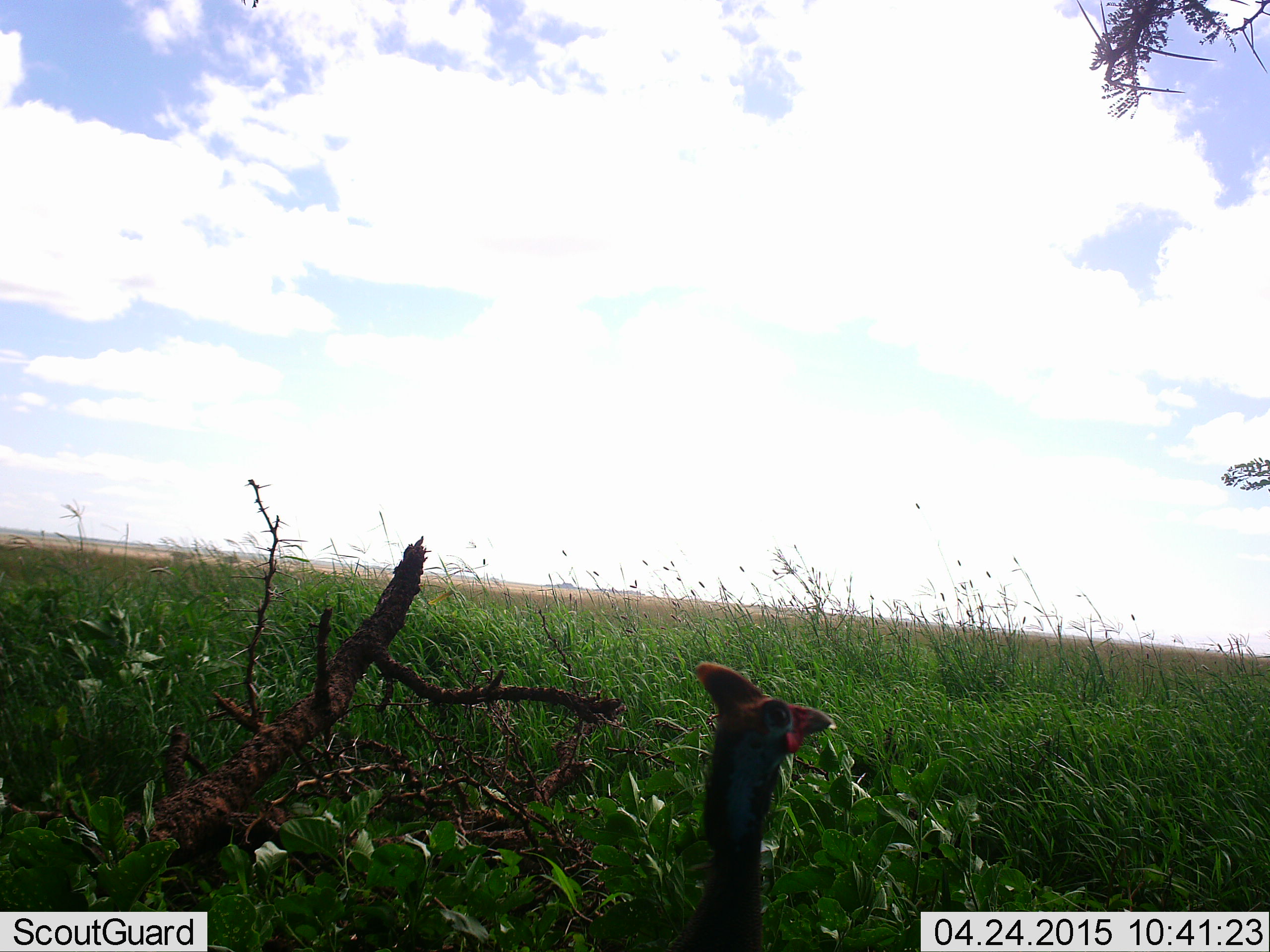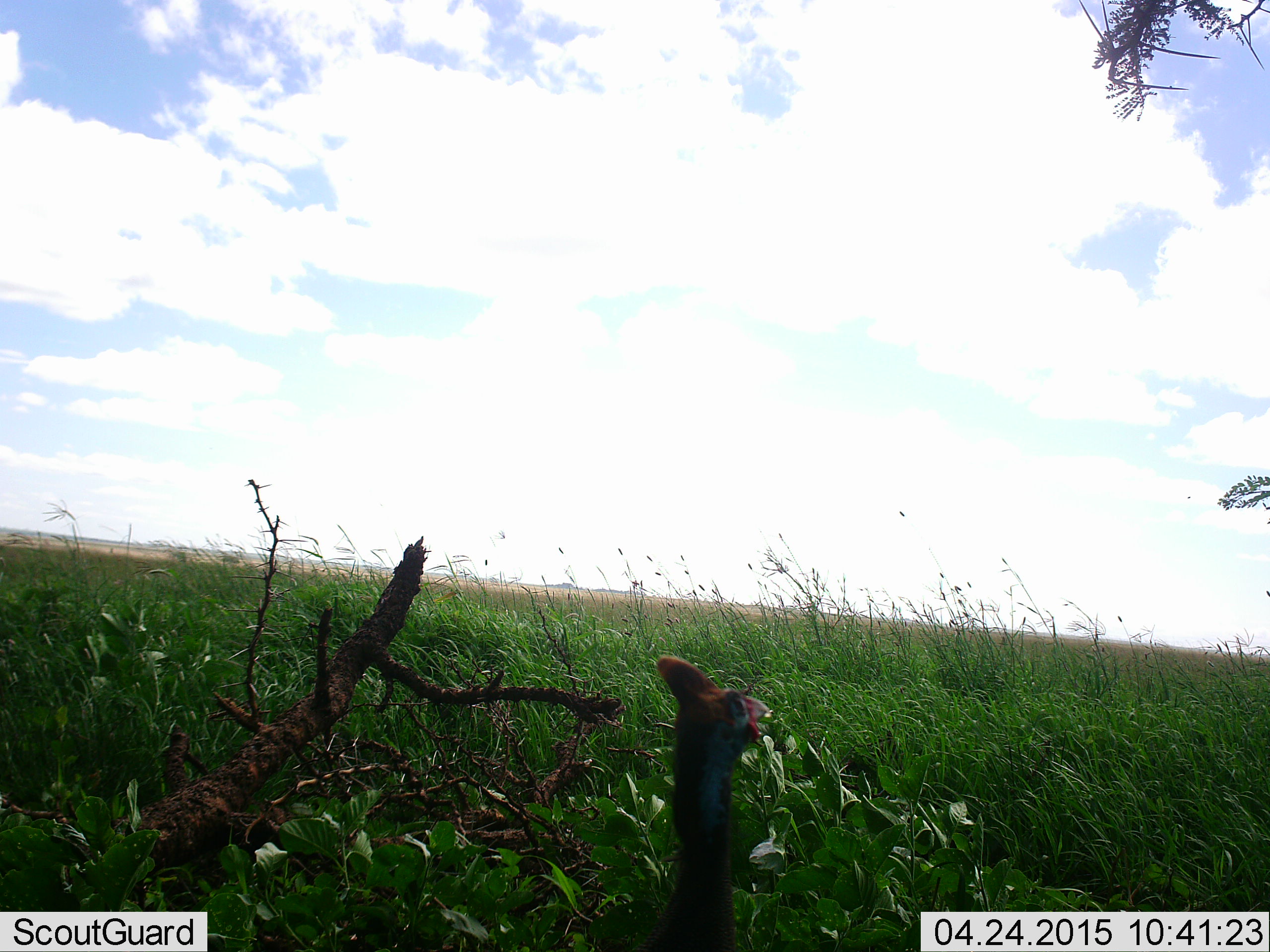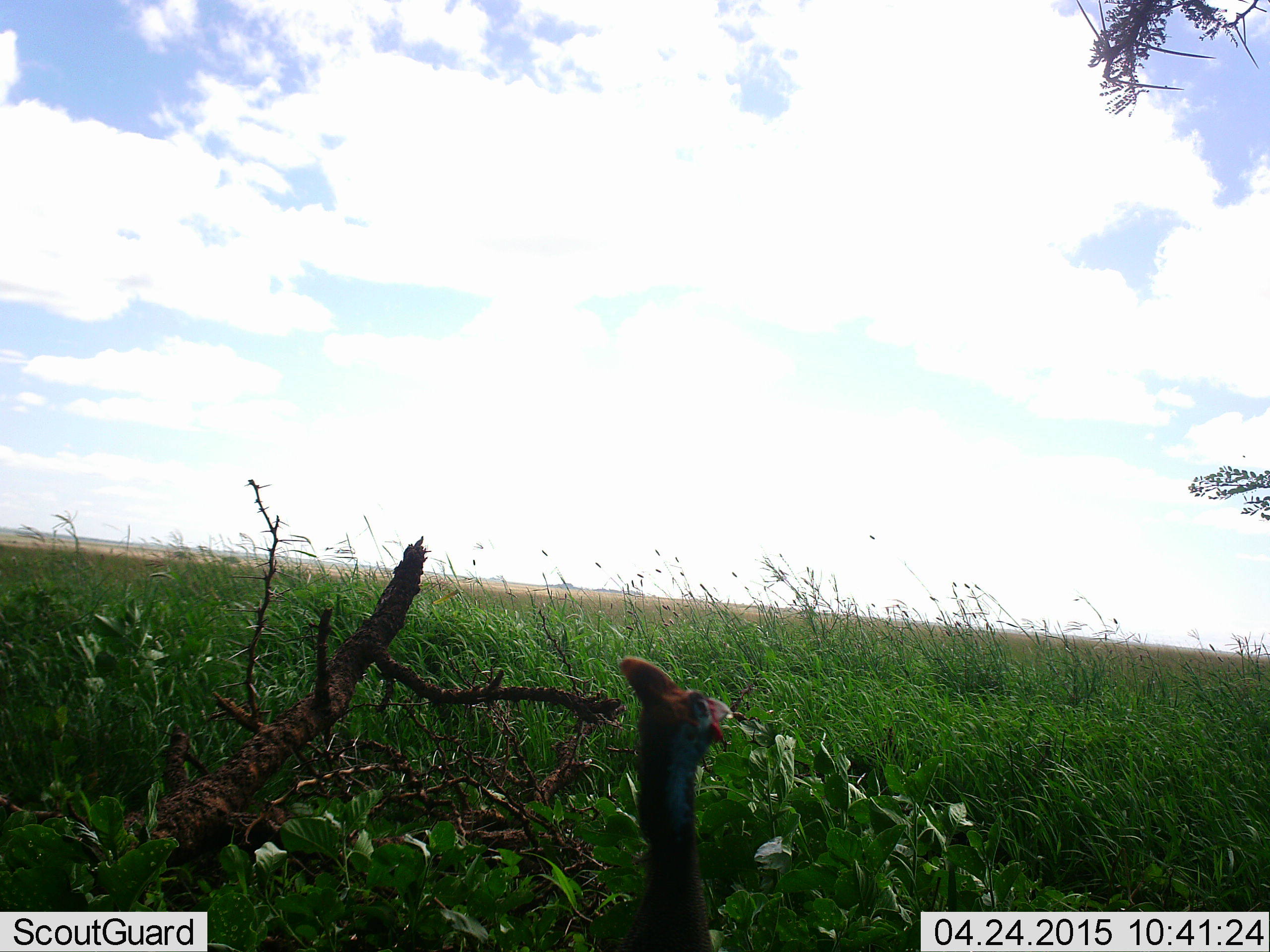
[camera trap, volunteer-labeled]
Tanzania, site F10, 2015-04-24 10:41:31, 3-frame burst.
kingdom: Animalia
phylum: Chordata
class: Aves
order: Galliformes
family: Numididae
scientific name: Numididae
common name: guinea fowl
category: guineafowl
Guineafowl (guinea fowl) (Numididae), count 1. Behavior (volunteer vote fractions): standing 70%, resting 20%, moving 10%, interacting 0%. Young present (vote fraction): 0%. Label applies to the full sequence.